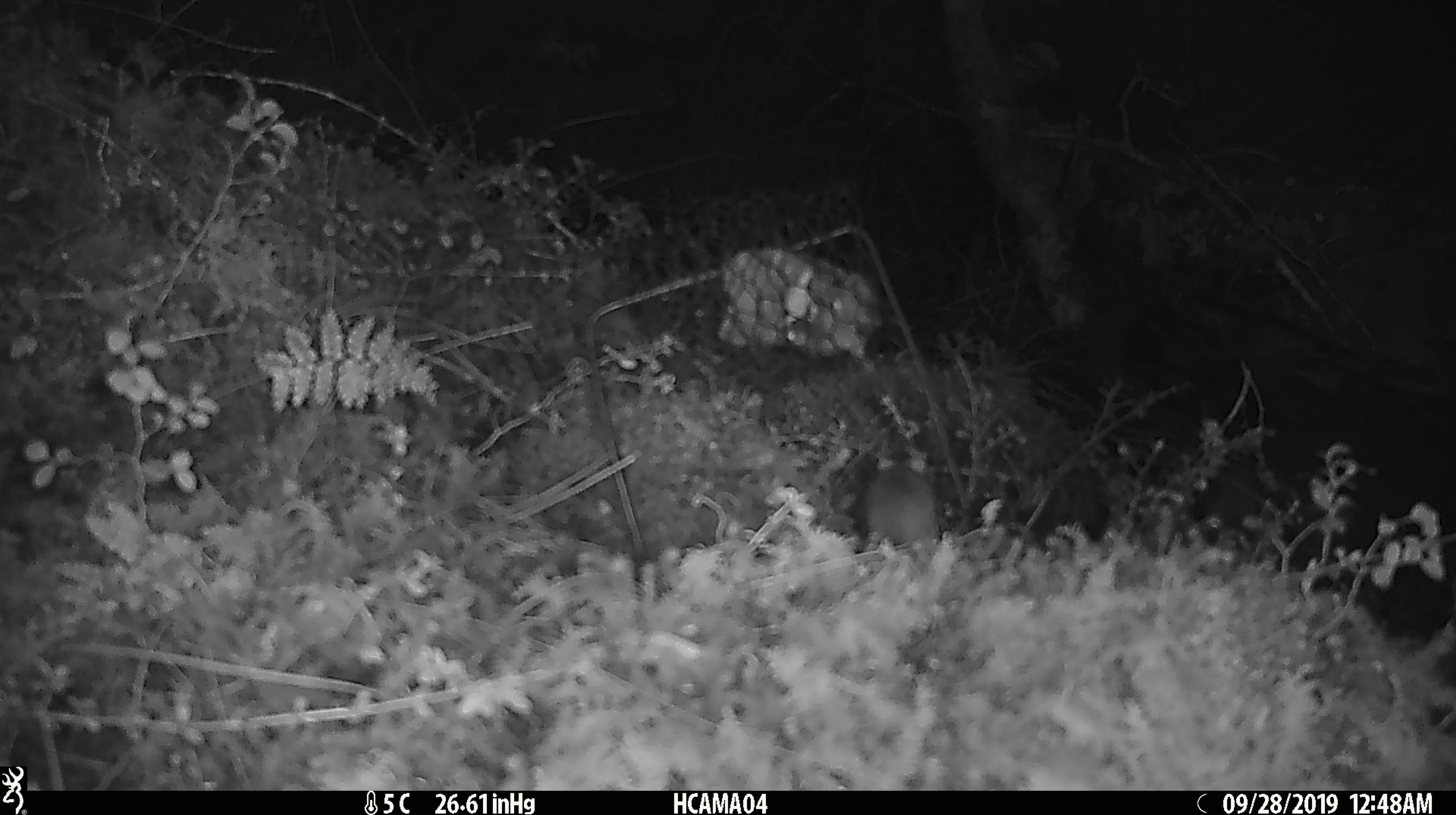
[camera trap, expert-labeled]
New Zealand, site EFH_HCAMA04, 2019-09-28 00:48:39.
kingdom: Animalia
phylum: Chordata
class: Mammalia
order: Rodentia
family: Muridae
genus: Mus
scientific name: Mus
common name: mouse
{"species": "mouse (Mus)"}